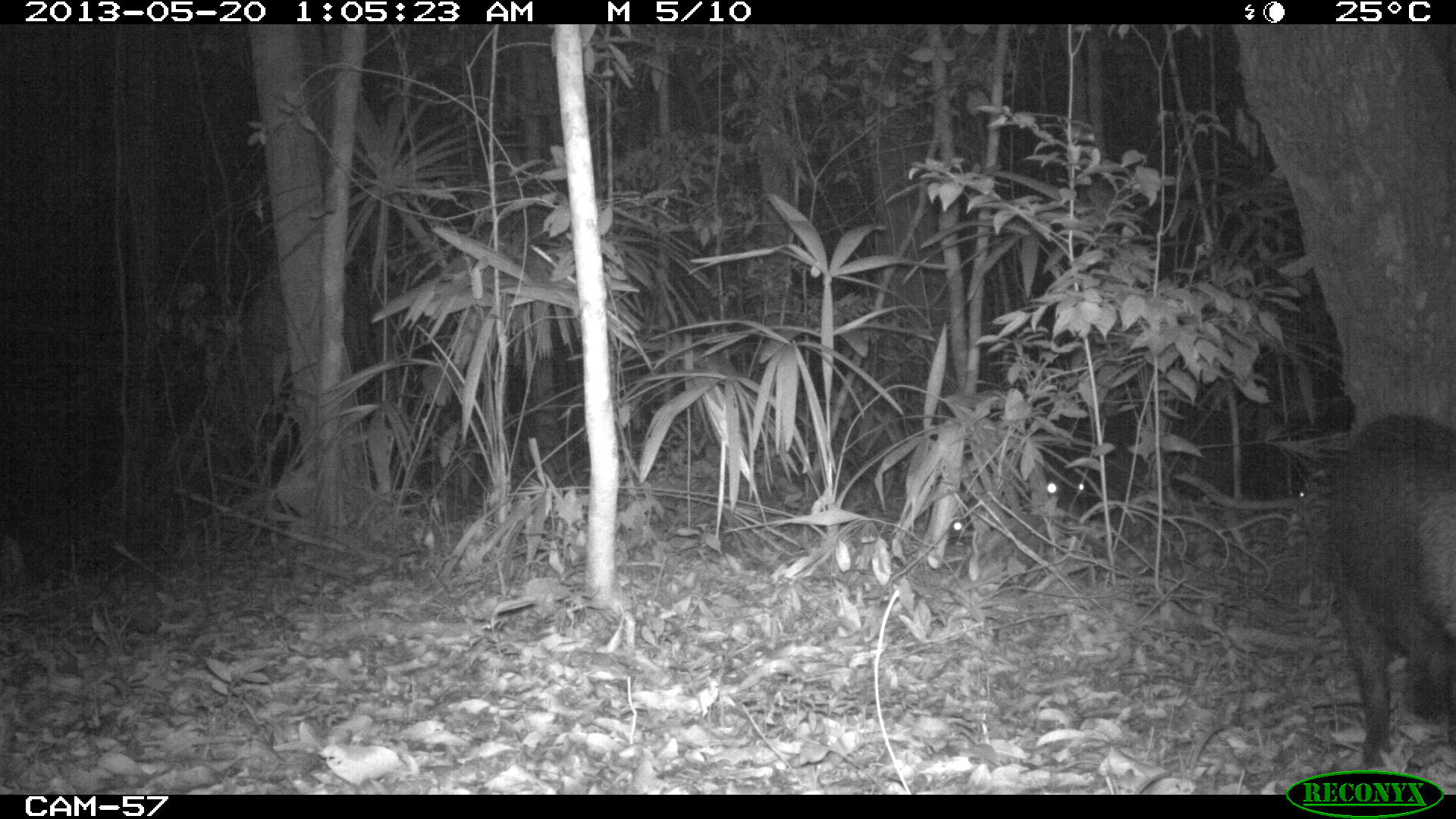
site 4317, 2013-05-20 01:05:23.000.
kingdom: Animalia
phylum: Chordata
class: Mammalia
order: Artiodactyla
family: Tayassuidae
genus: Tayassu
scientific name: Tayassu pecari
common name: white-lipped peccary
Tayassu pecari (white-lipped peccary), count 5.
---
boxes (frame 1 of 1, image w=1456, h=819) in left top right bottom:
tayassu pecari: 1319 408 1456 767